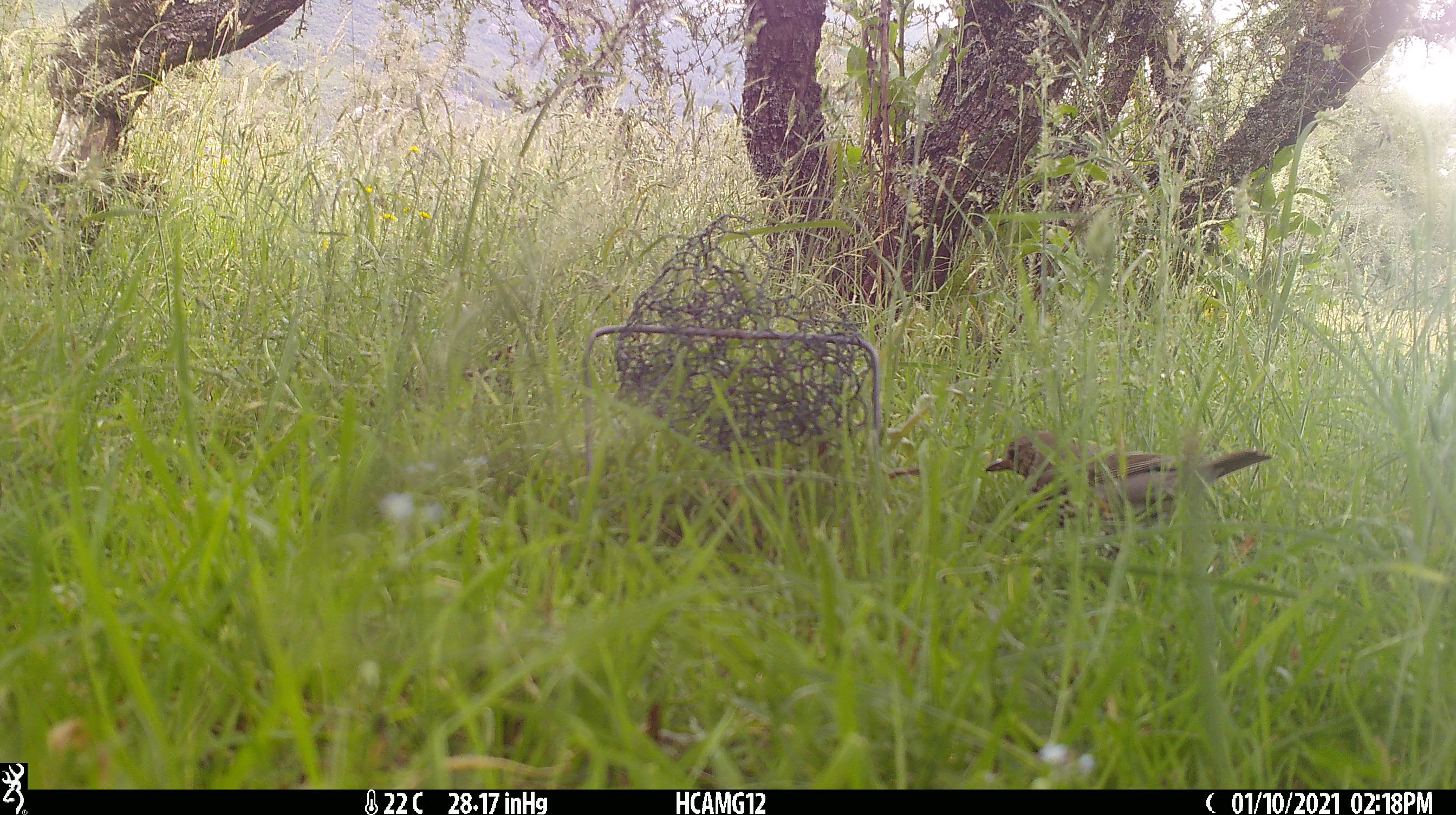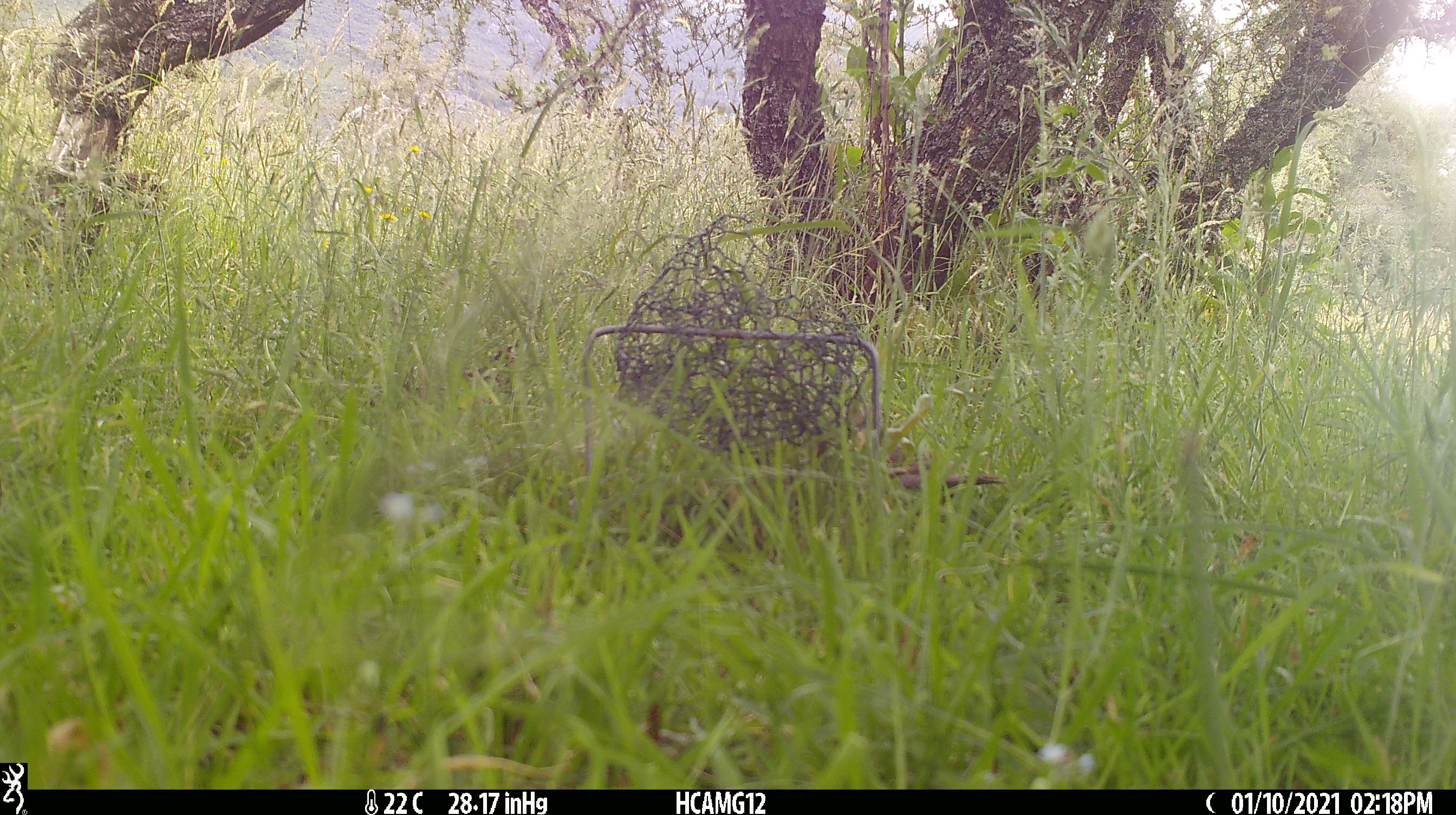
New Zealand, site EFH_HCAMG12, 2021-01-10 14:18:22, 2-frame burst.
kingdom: Animalia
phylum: Chordata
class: Aves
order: Passeriformes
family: Turdidae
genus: Turdus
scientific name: Turdus philomelos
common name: song thrush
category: thrush